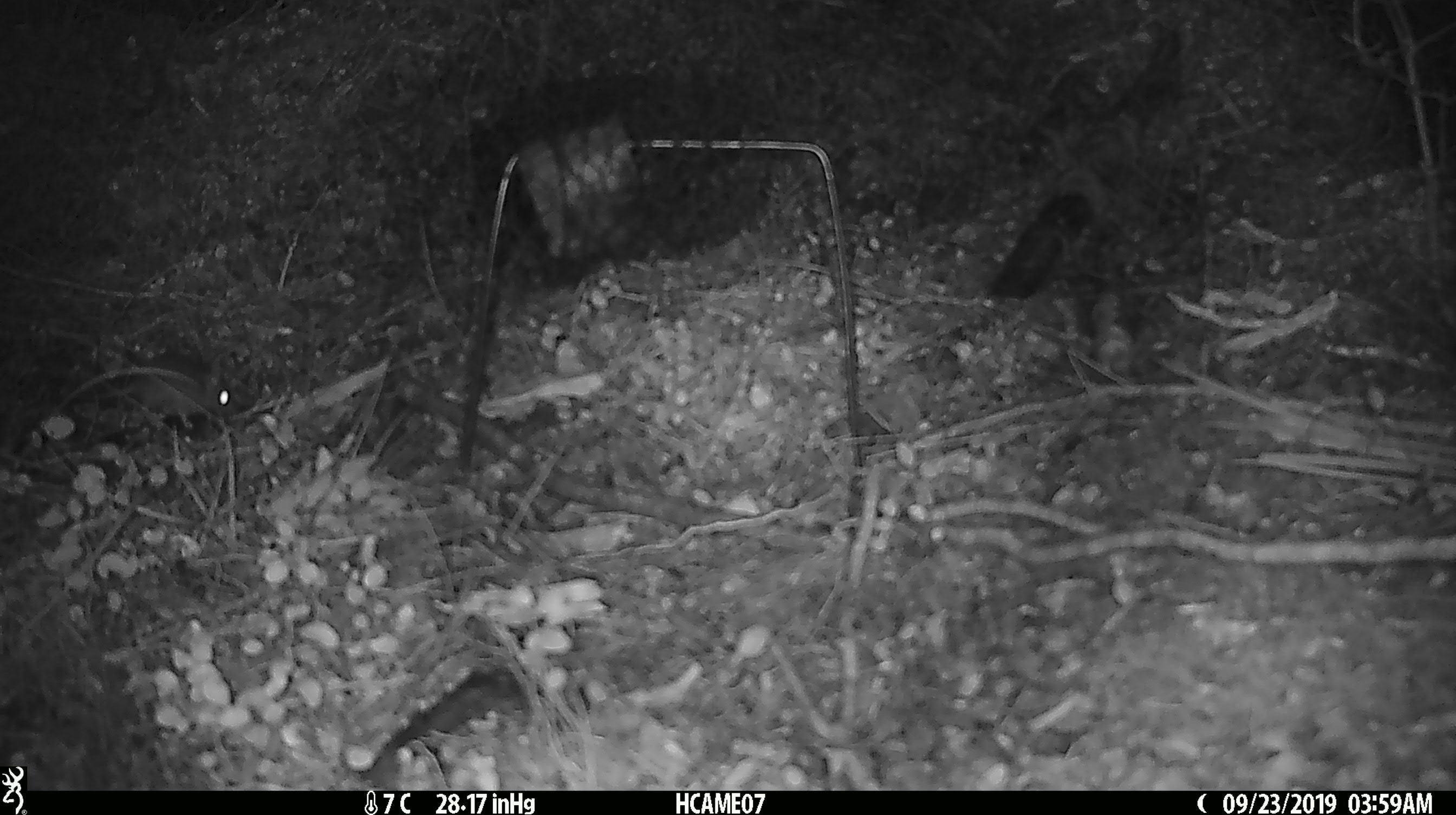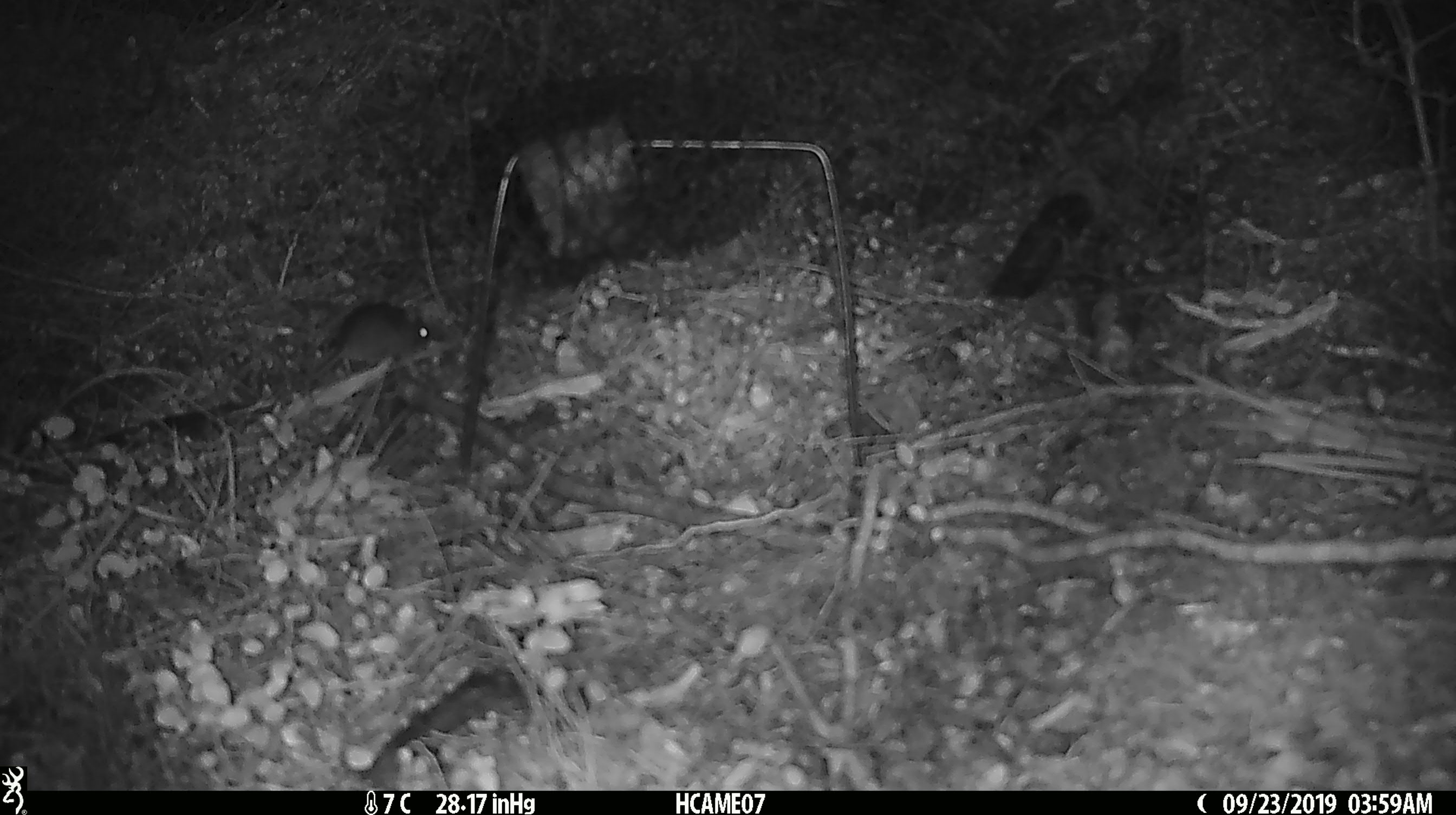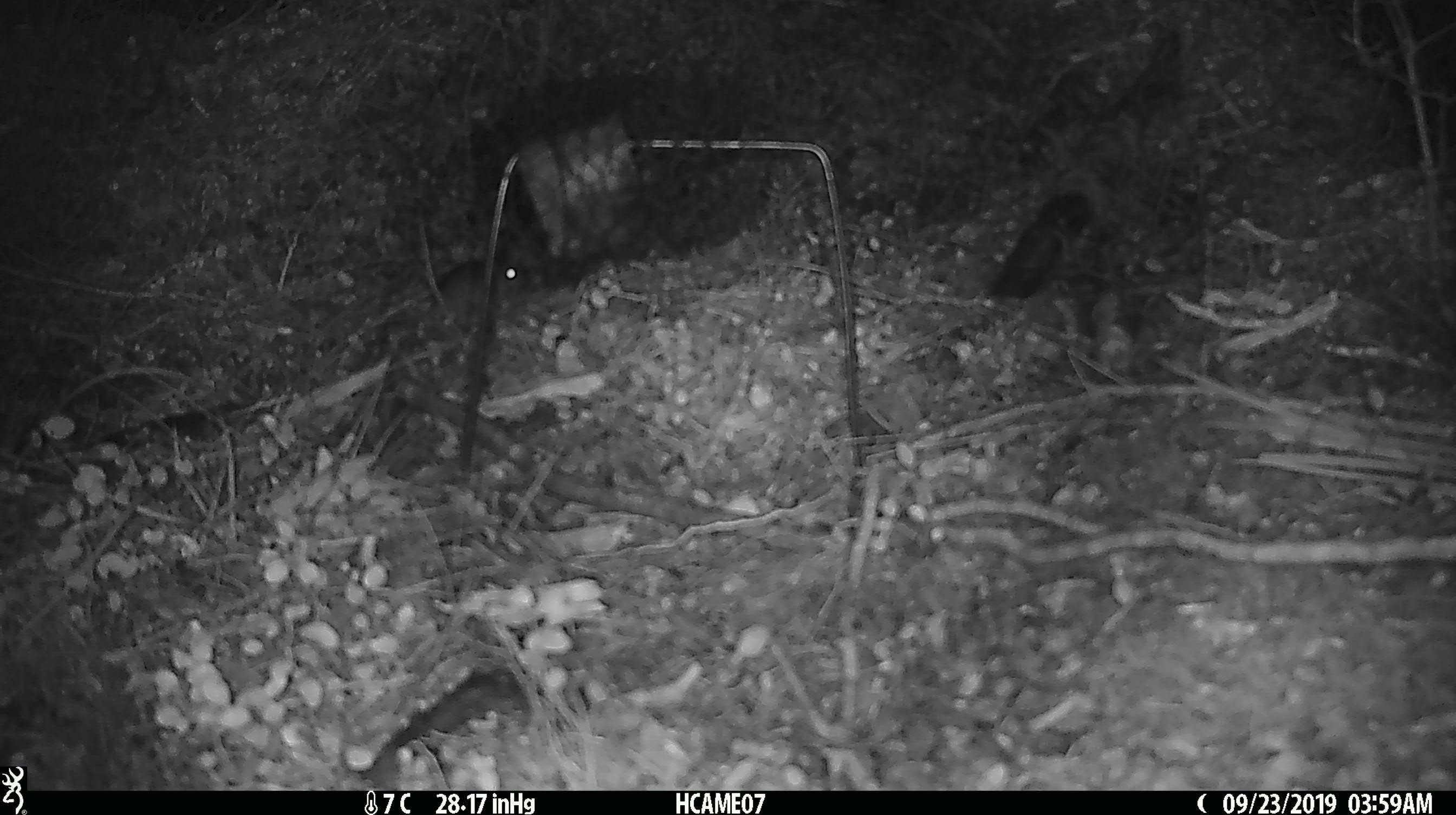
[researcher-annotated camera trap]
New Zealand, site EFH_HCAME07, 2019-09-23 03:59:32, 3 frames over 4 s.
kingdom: Animalia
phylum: Chordata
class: Mammalia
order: Rodentia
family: Muridae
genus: Mus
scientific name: Mus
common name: mouse